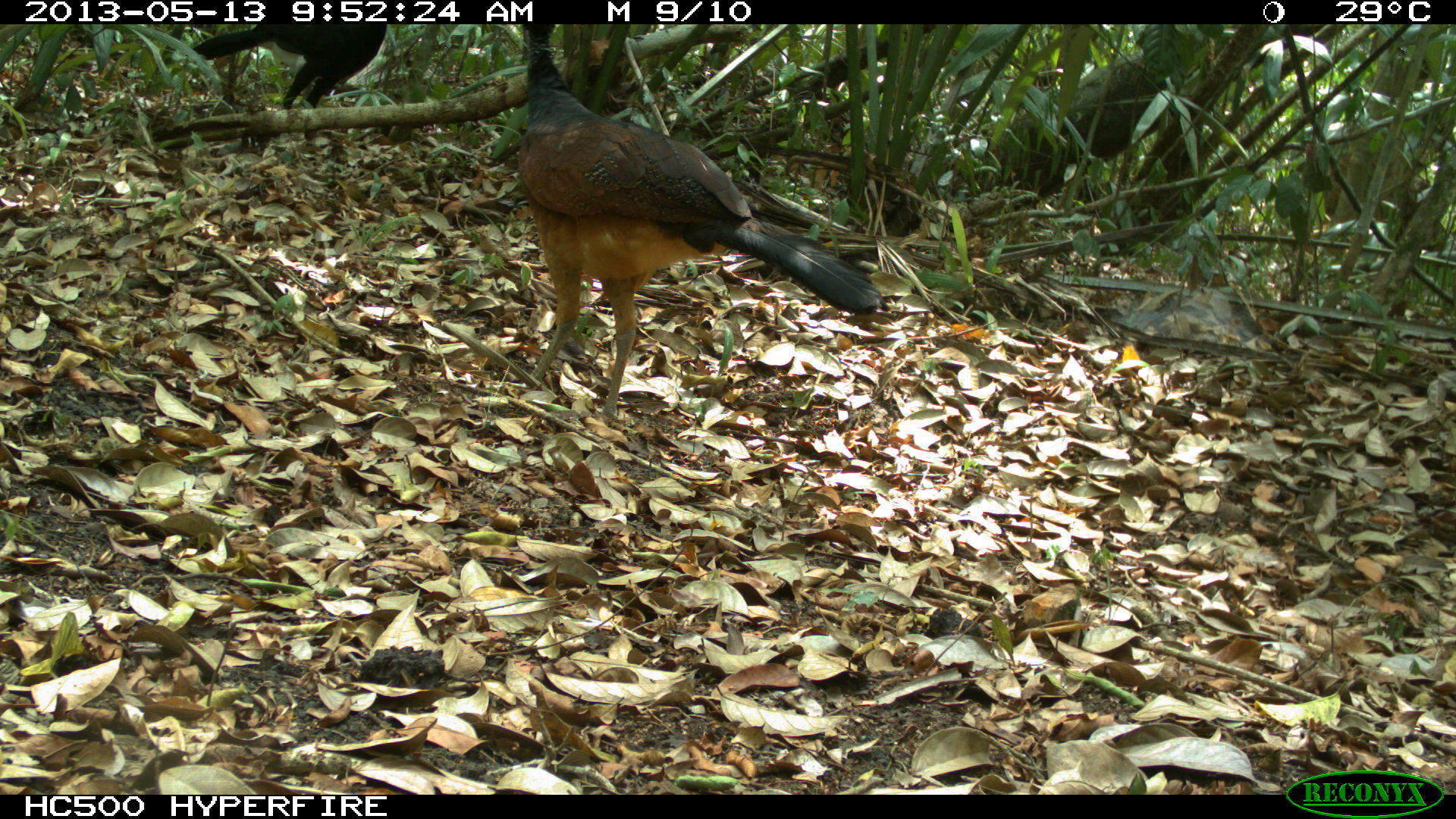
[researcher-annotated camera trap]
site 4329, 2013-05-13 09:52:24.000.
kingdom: Animalia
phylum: Chordata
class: Aves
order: Galliformes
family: Cracidae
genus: Crax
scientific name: Crax rubra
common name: great curassow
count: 2